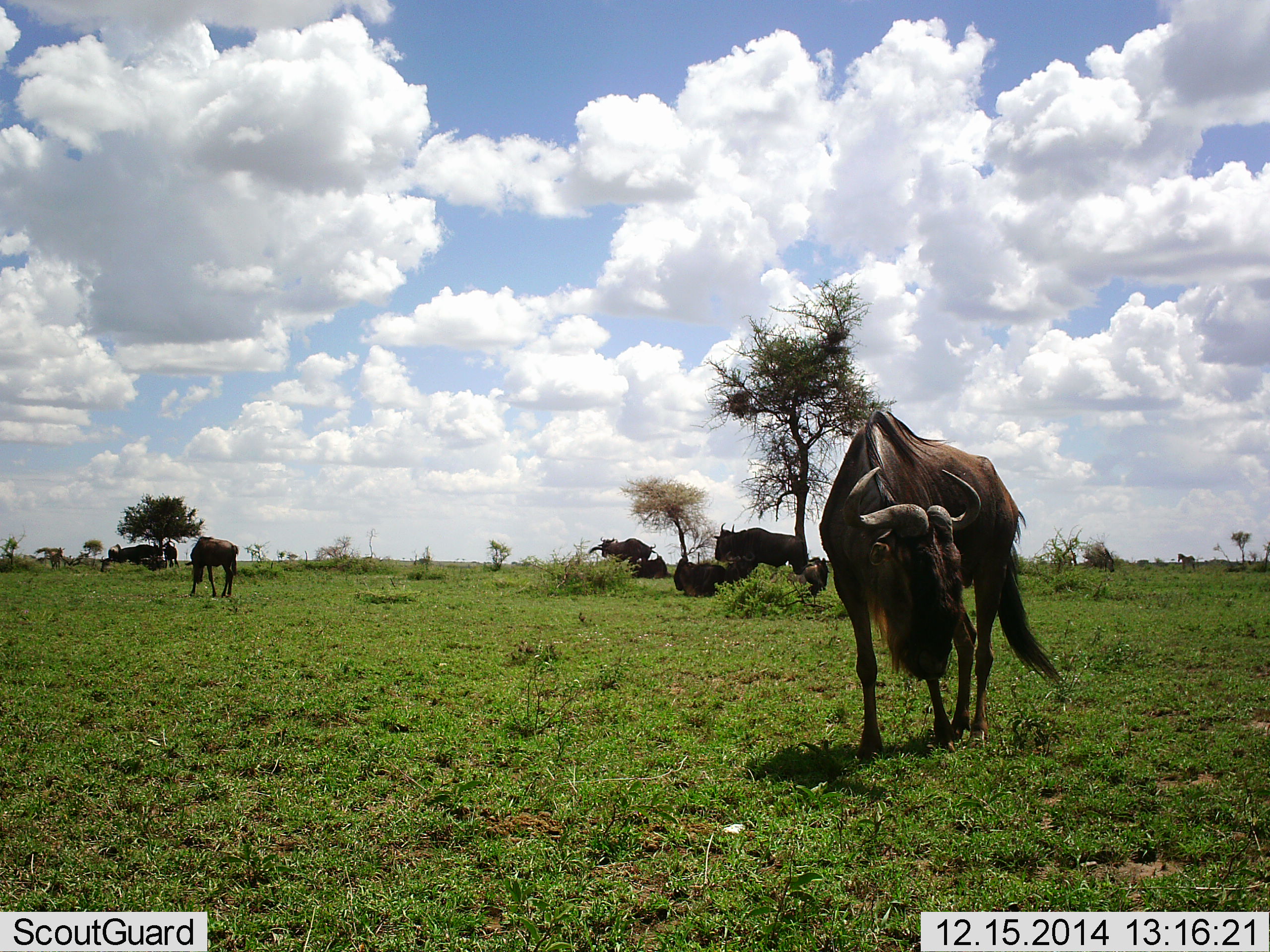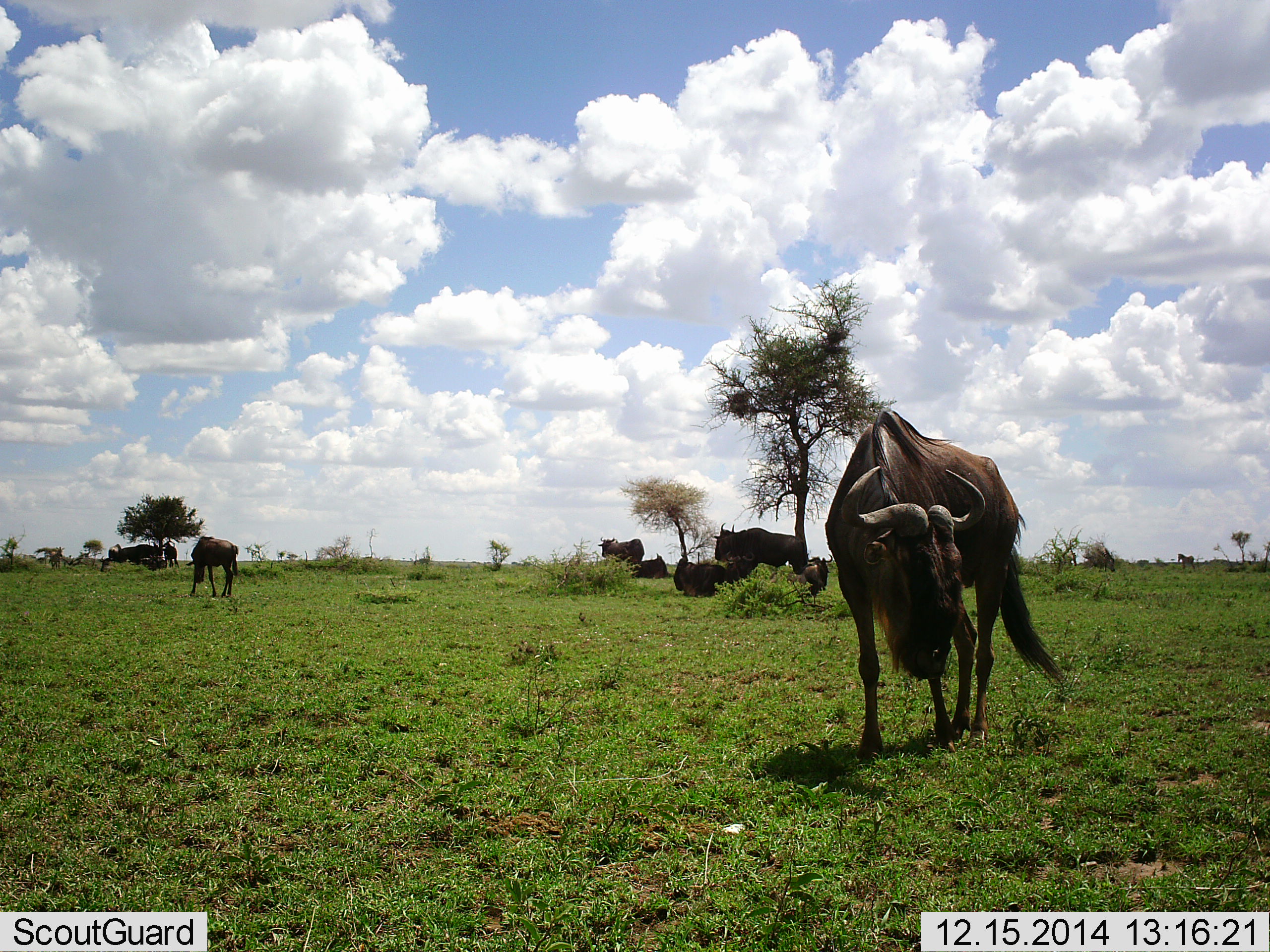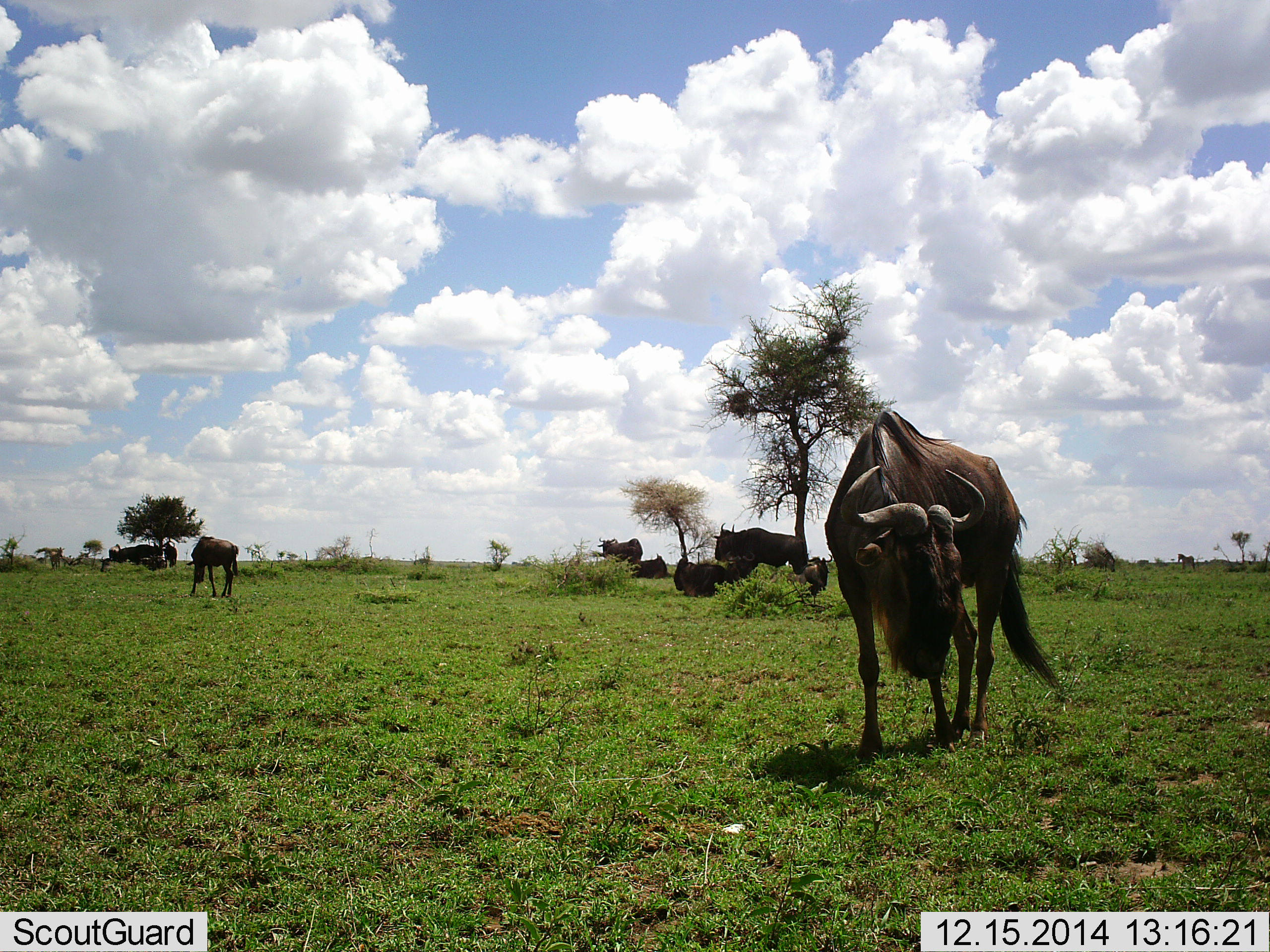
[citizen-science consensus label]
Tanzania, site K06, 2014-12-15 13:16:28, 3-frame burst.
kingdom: Animalia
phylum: Chordata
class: Mammalia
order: Artiodactyla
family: Bovidae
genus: Connochaetes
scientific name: Connochaetes taurinus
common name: blue wildebeest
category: wildebeest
Wildebeest (blue wildebeest) (Connochaetes taurinus), count 8. Behavior (volunteer vote fractions): standing 80%, resting 90%, moving 0%, interacting 10%. Young present (vote fraction): 0%. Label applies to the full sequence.